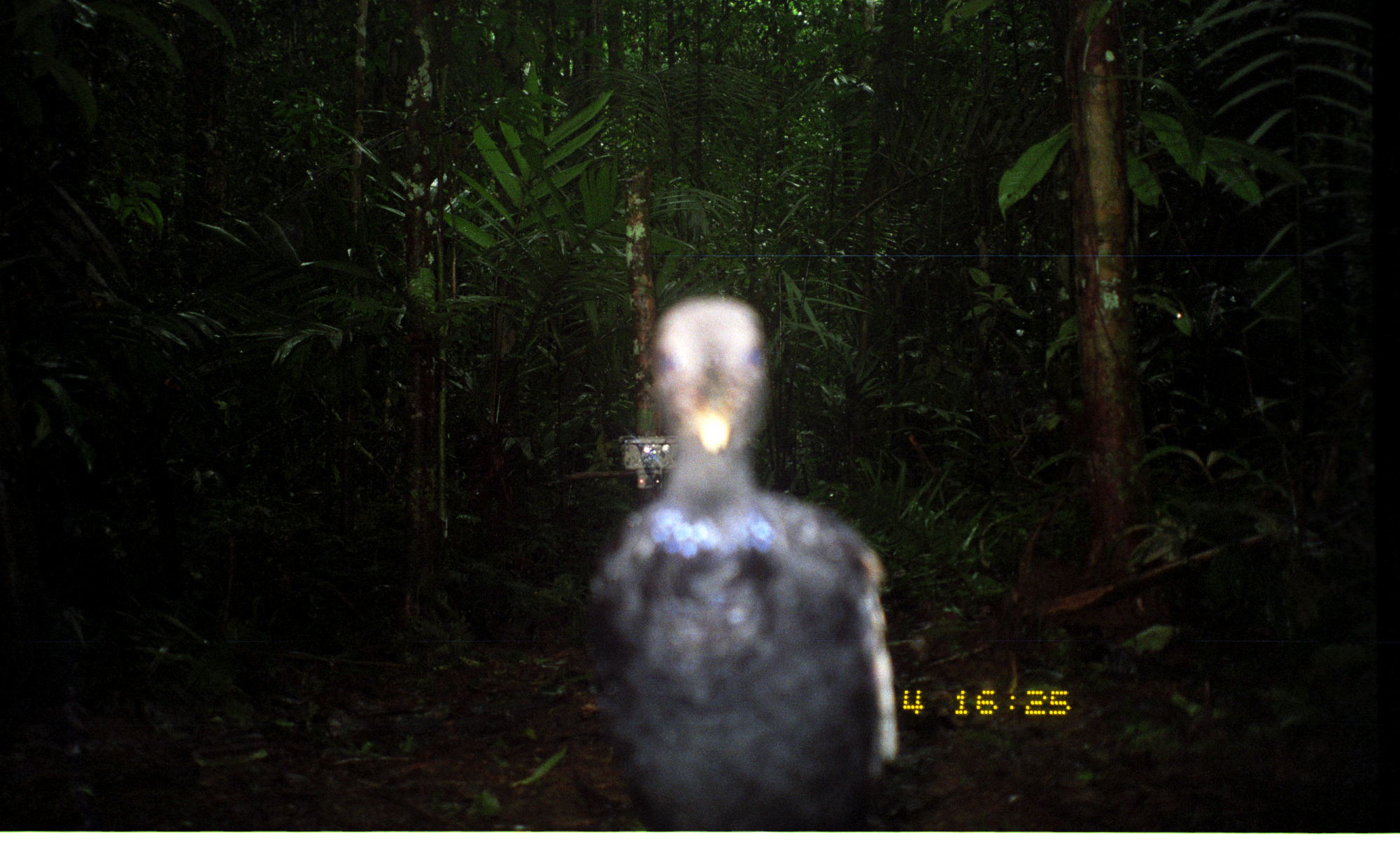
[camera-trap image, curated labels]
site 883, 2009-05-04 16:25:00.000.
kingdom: Animalia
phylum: Chordata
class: Aves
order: Gruiformes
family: Psophiidae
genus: Psophia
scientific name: Psophia crepitans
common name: gray-winged trumpeter